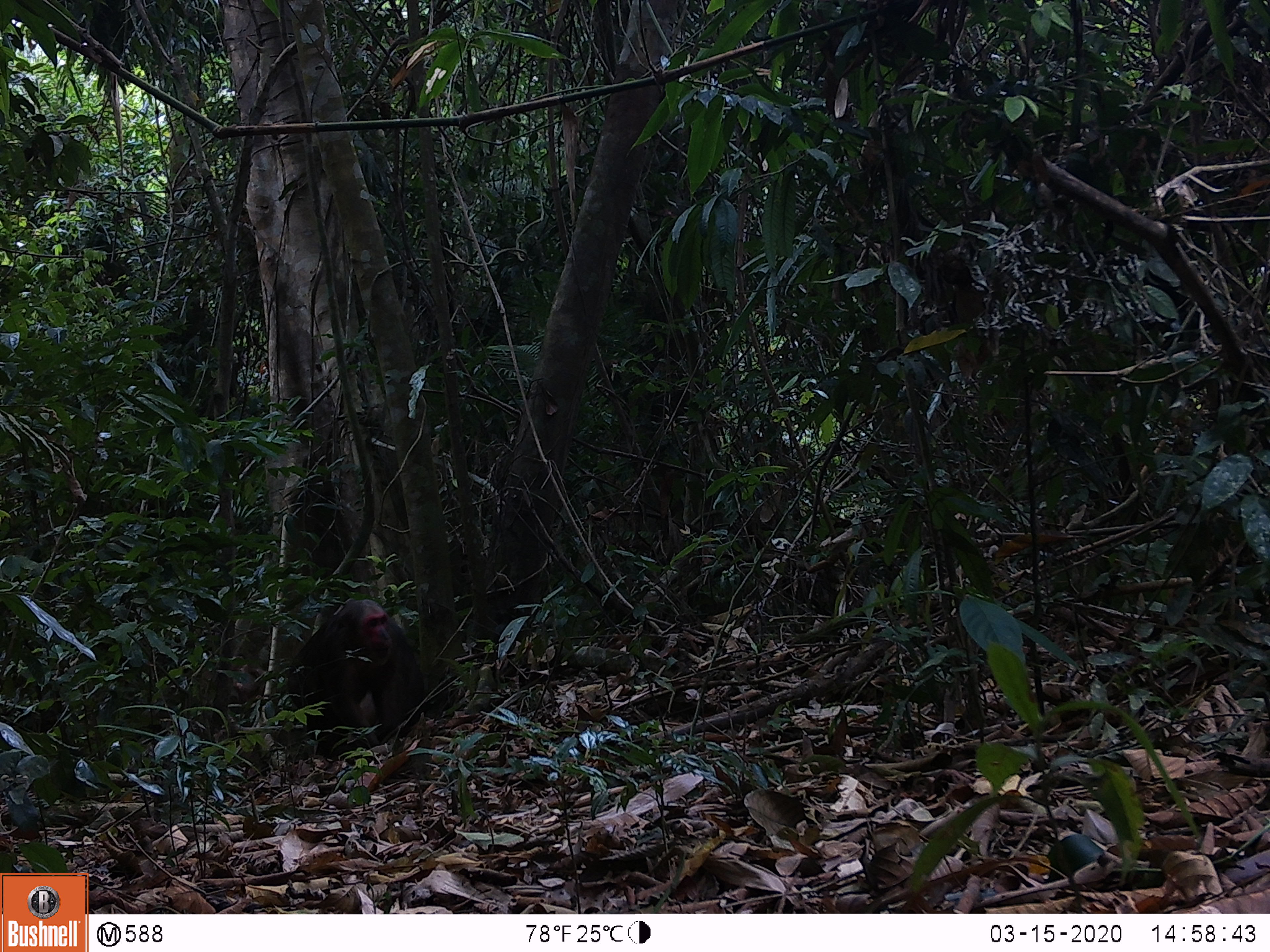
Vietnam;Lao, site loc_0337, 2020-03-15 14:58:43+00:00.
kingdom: Animalia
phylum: Chordata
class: Mammalia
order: Primates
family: Cercopithecidae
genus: Macaca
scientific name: Macaca arctoides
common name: stump-tailed macaque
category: stump tailed macaque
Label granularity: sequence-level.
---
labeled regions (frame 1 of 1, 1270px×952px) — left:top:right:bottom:
stump tailed macaque: 283:598:426:761